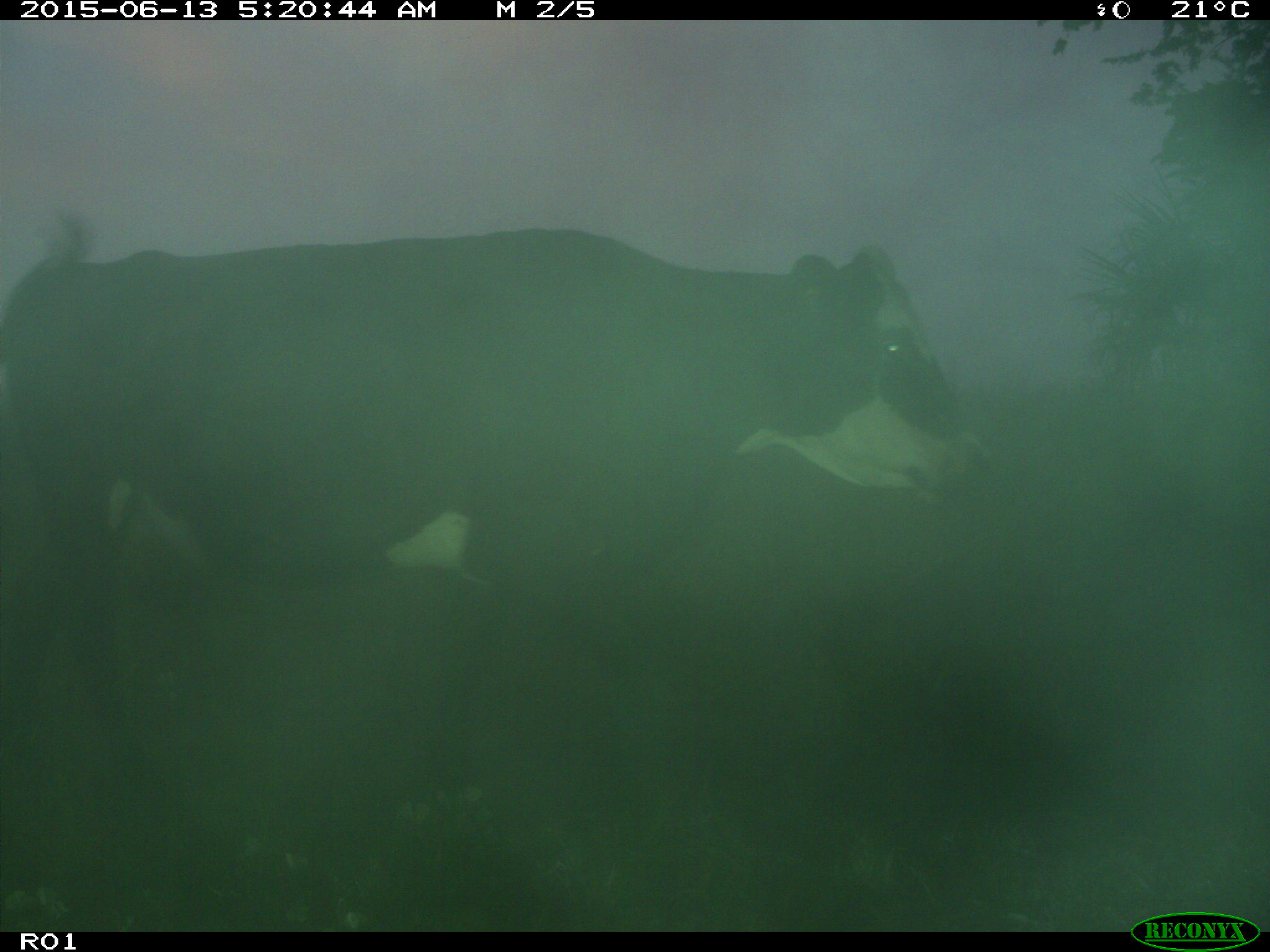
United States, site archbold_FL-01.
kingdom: Animalia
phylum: Chordata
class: Mammalia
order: Artiodactyla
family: Bovidae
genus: Bos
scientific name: Bos taurus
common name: domestic cow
Bos taurus (domestic cow).